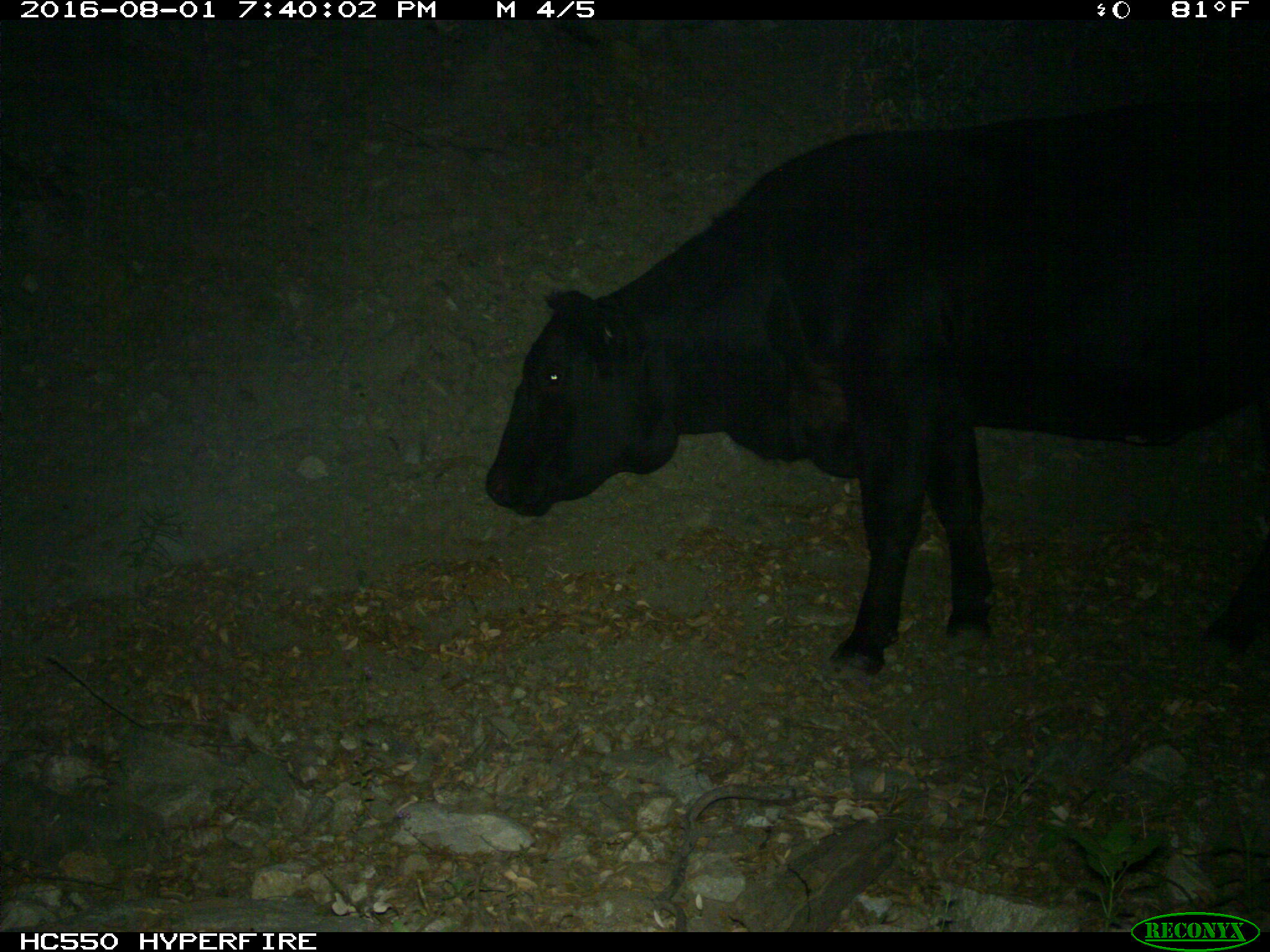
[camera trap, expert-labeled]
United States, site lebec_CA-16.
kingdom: Animalia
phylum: Chordata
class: Mammalia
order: Artiodactyla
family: Bovidae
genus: Bos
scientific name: Bos taurus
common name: domestic cow